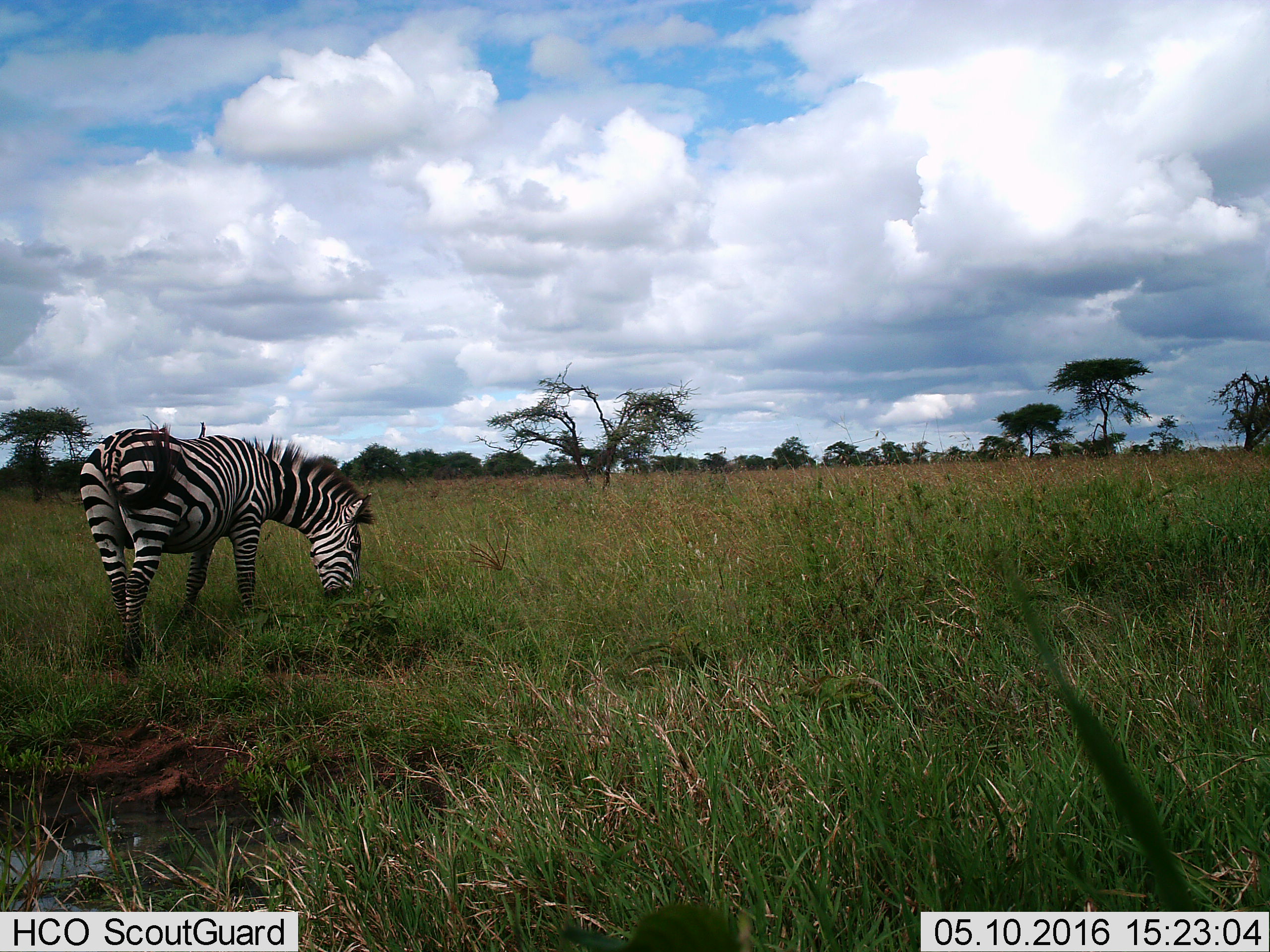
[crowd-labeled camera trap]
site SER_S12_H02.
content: unidentified animal